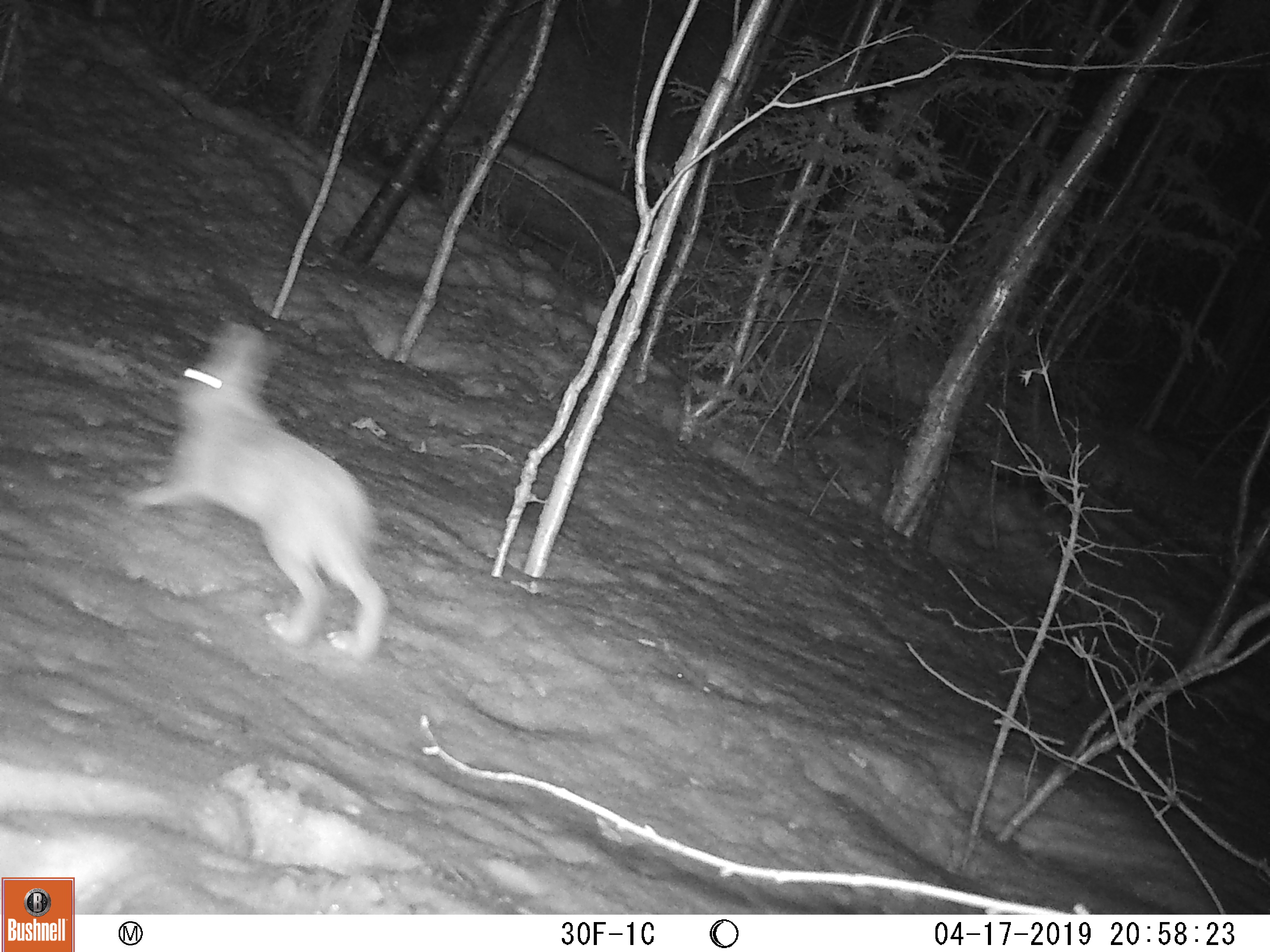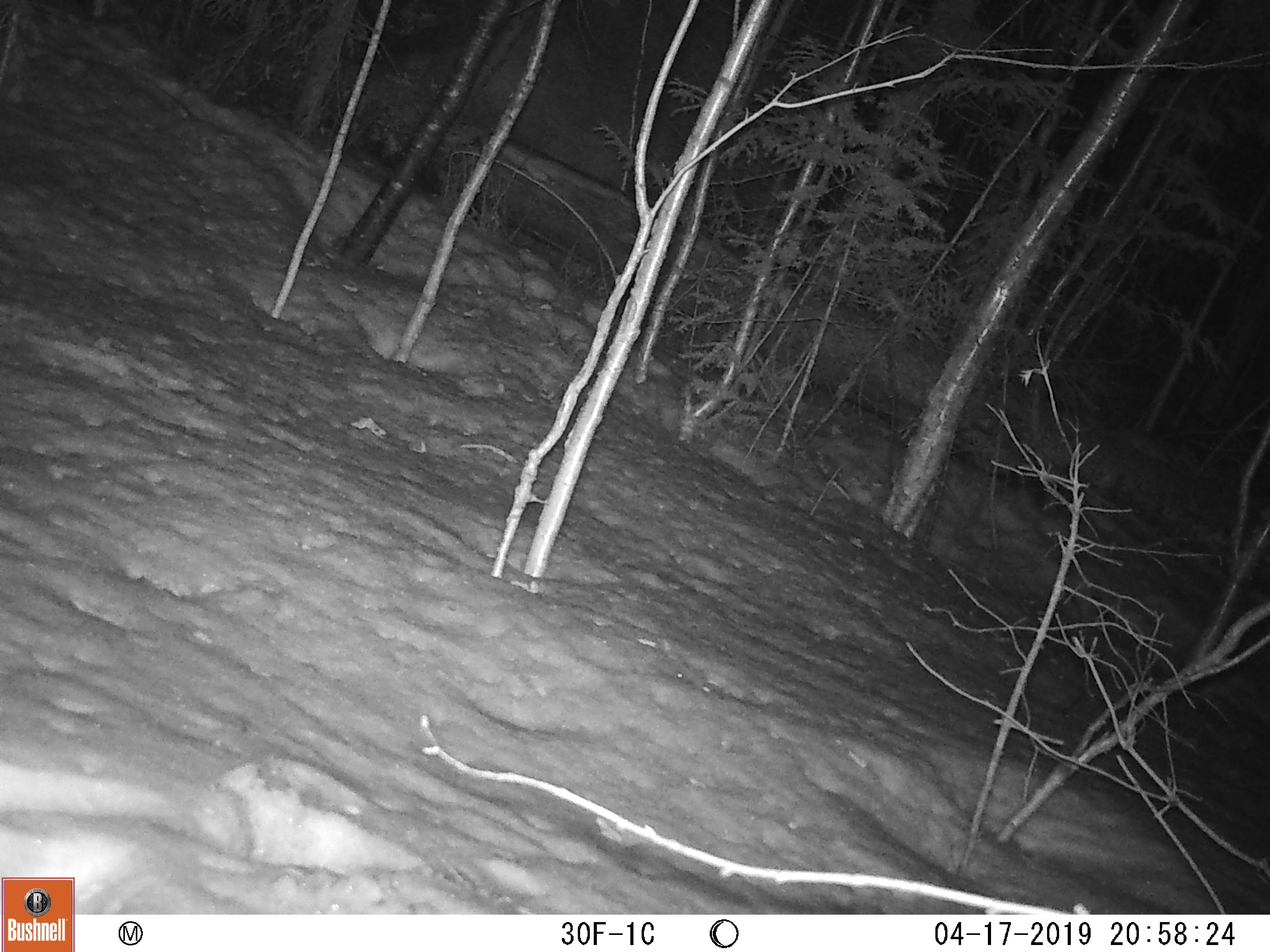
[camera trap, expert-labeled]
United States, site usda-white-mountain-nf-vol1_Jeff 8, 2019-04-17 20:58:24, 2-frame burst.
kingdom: Animalia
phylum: Chordata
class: Mammalia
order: Lagomorpha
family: Leporidae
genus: Lepus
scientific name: Lepus americanus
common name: snowshoe hare